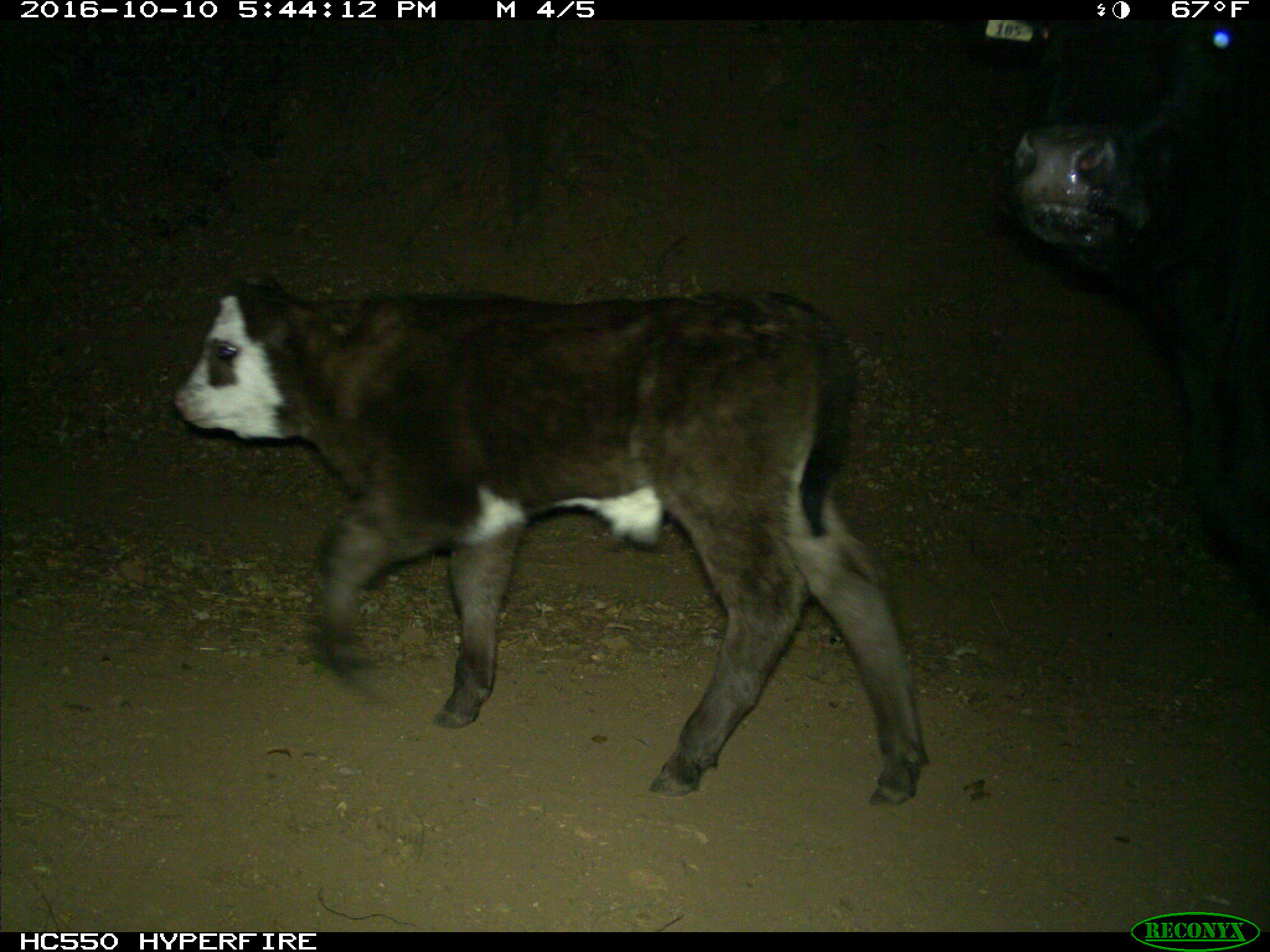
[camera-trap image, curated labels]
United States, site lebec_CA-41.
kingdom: Animalia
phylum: Chordata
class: Mammalia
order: Artiodactyla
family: Bovidae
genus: Bos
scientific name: Bos taurus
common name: domestic cow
Bos taurus (domestic cow).